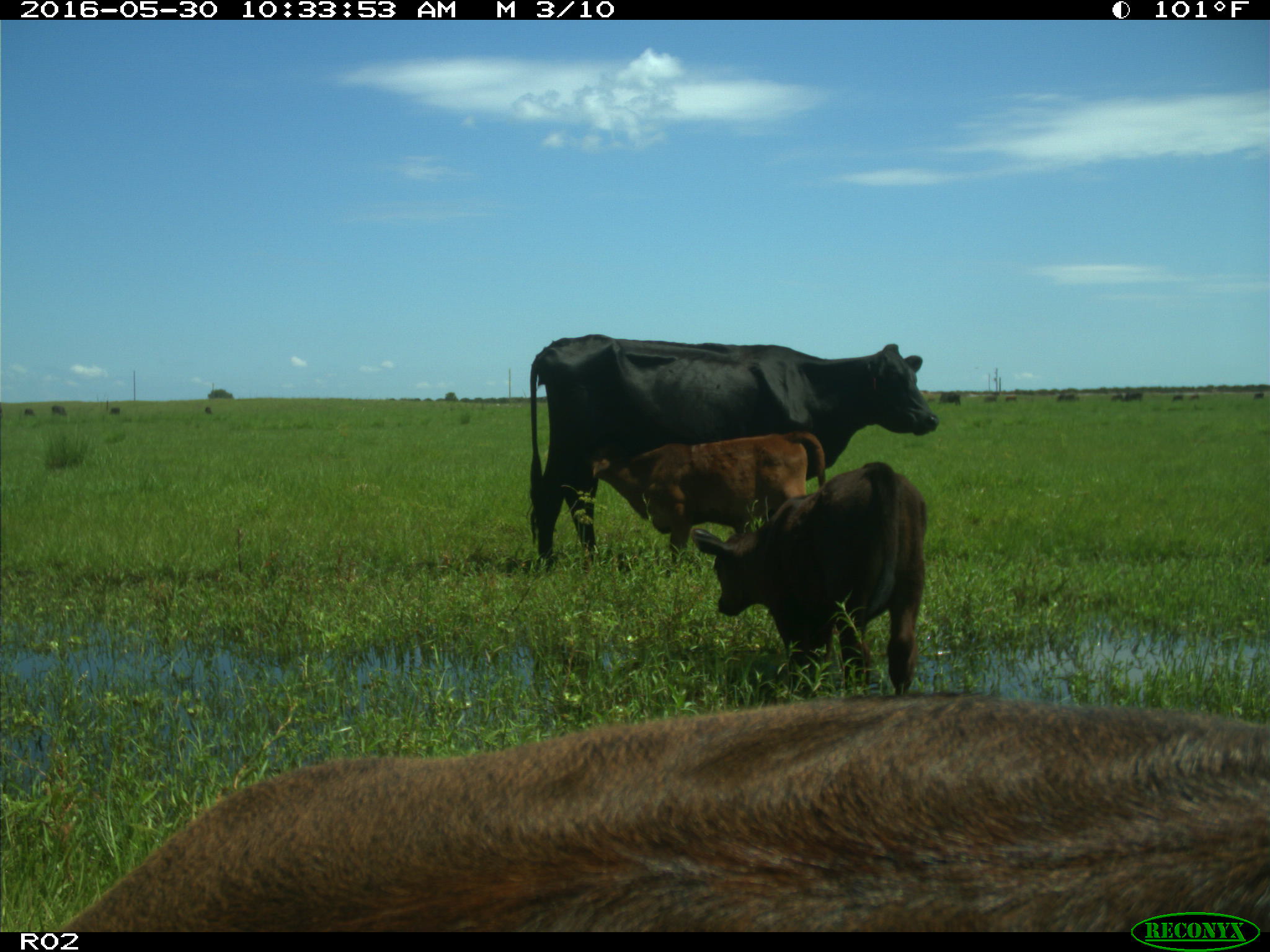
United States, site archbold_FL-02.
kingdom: Animalia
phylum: Chordata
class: Mammalia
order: Artiodactyla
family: Bovidae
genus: Bos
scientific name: Bos taurus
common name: domestic cow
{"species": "Bos taurus (domestic cow)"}